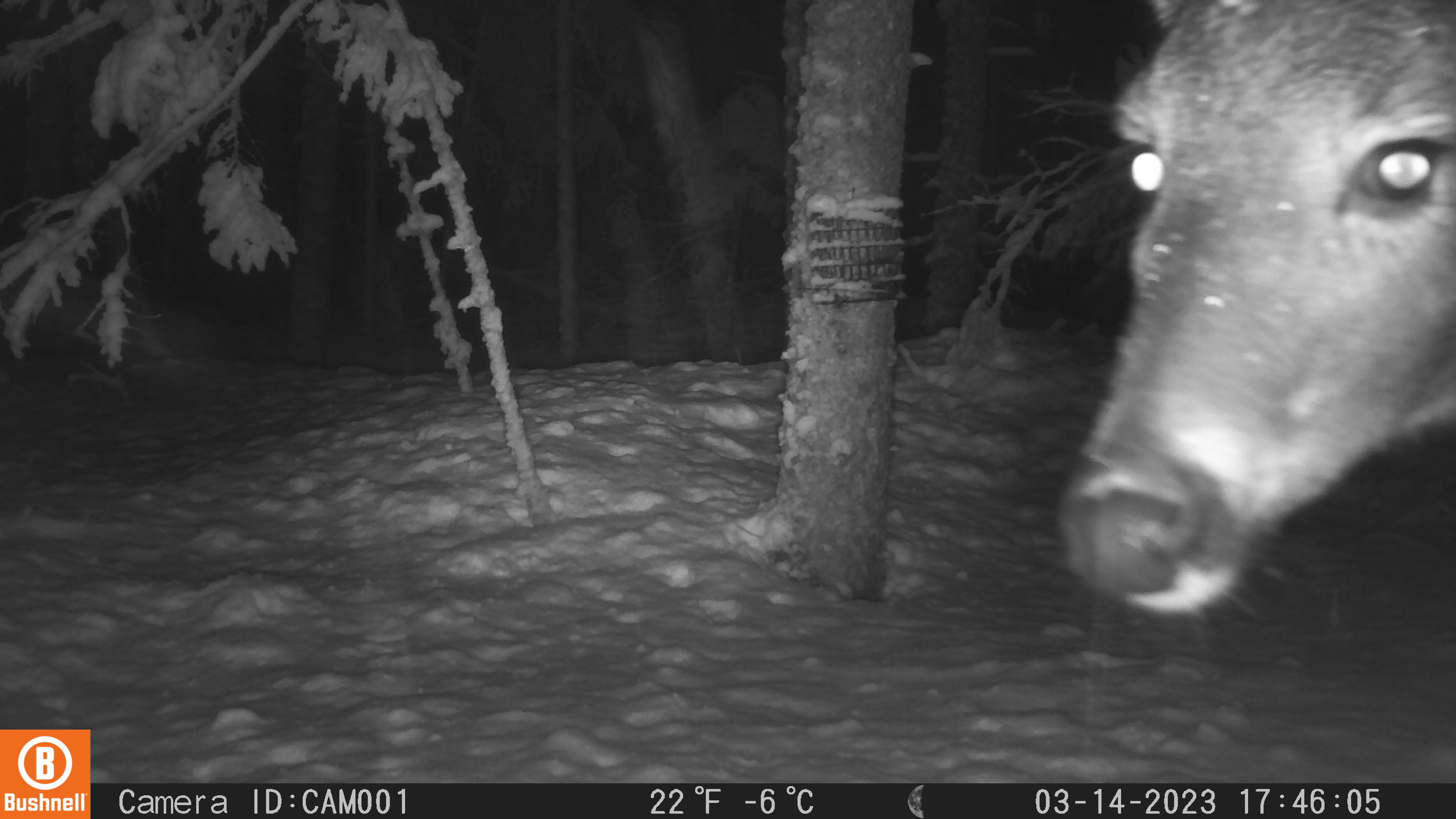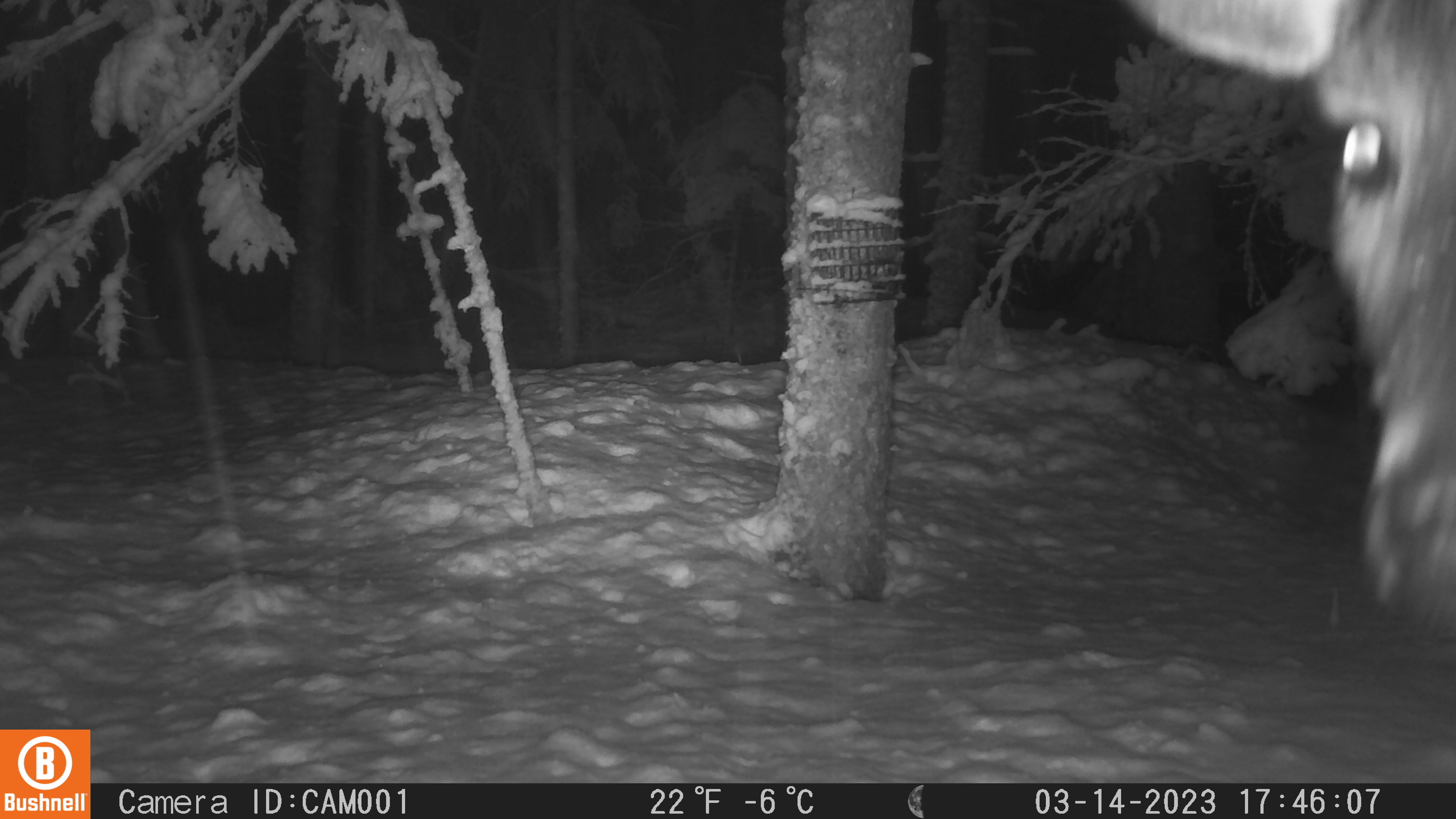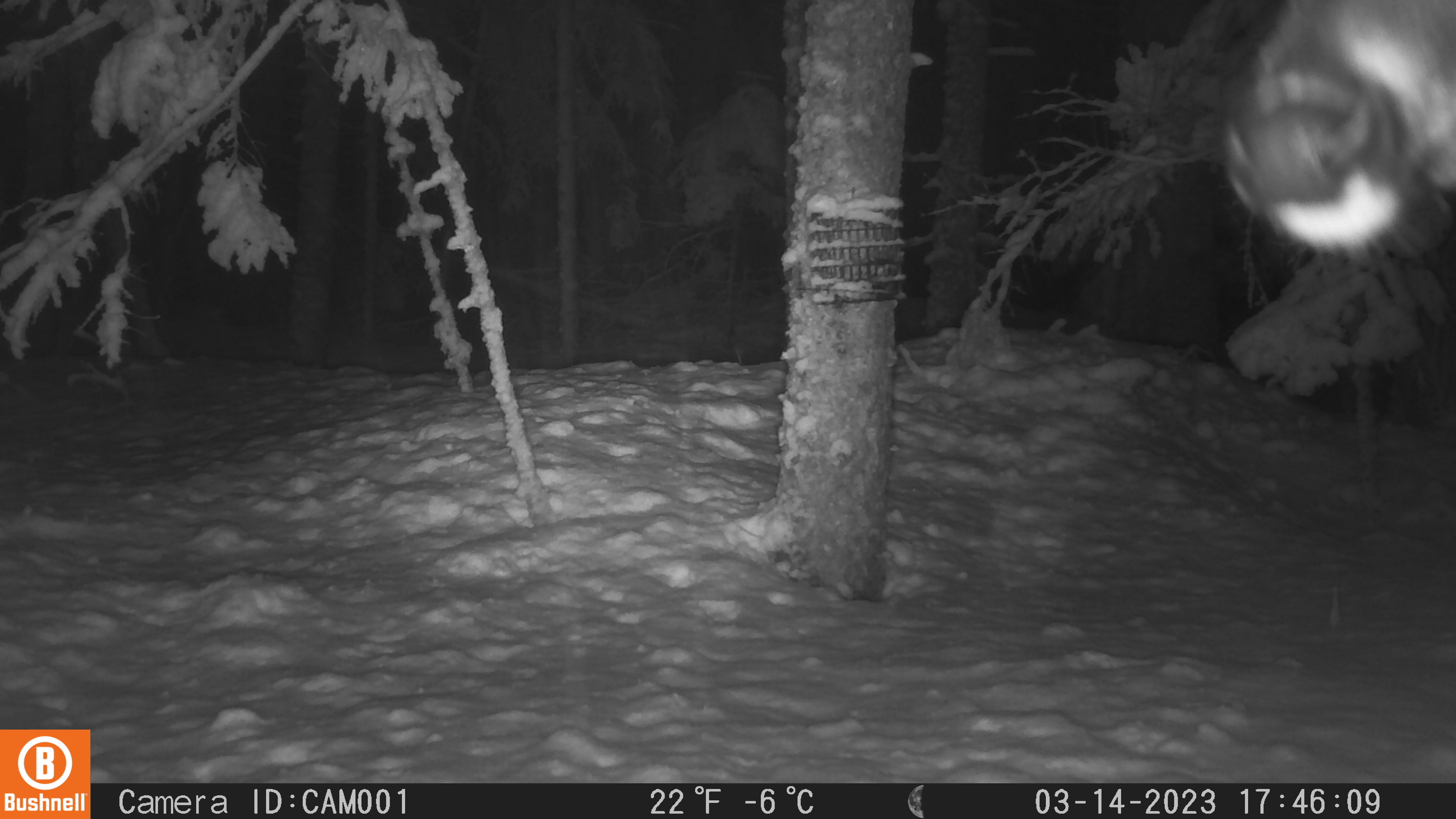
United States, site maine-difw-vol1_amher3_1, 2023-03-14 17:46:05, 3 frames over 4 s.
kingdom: Animalia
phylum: Chordata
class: Mammalia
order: Artiodactyla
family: Cervidae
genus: Odocoileus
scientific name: Odocoileus virginianus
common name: white-tailed deer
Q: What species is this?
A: White-tailed deer (Odocoileus virginianus).